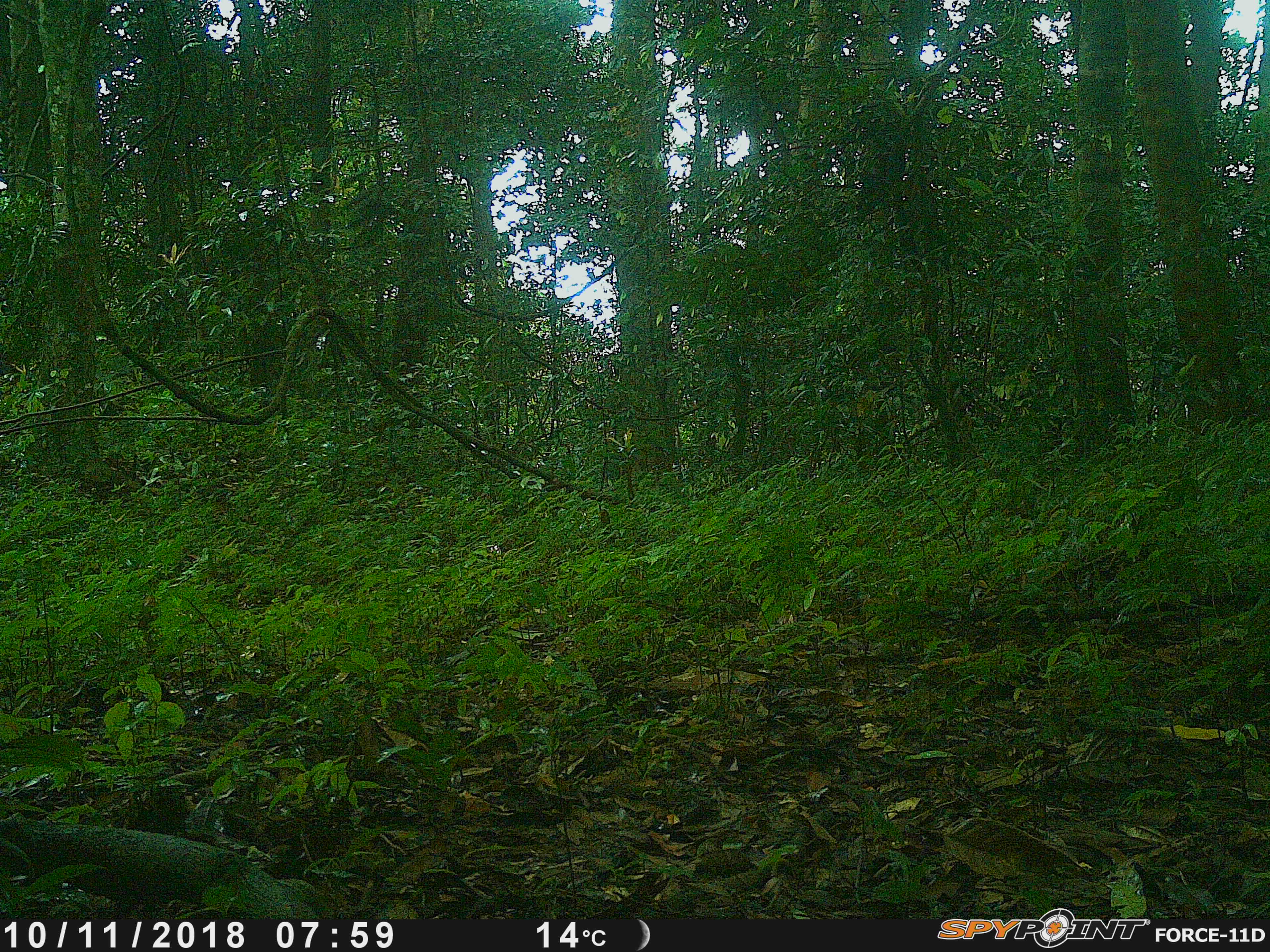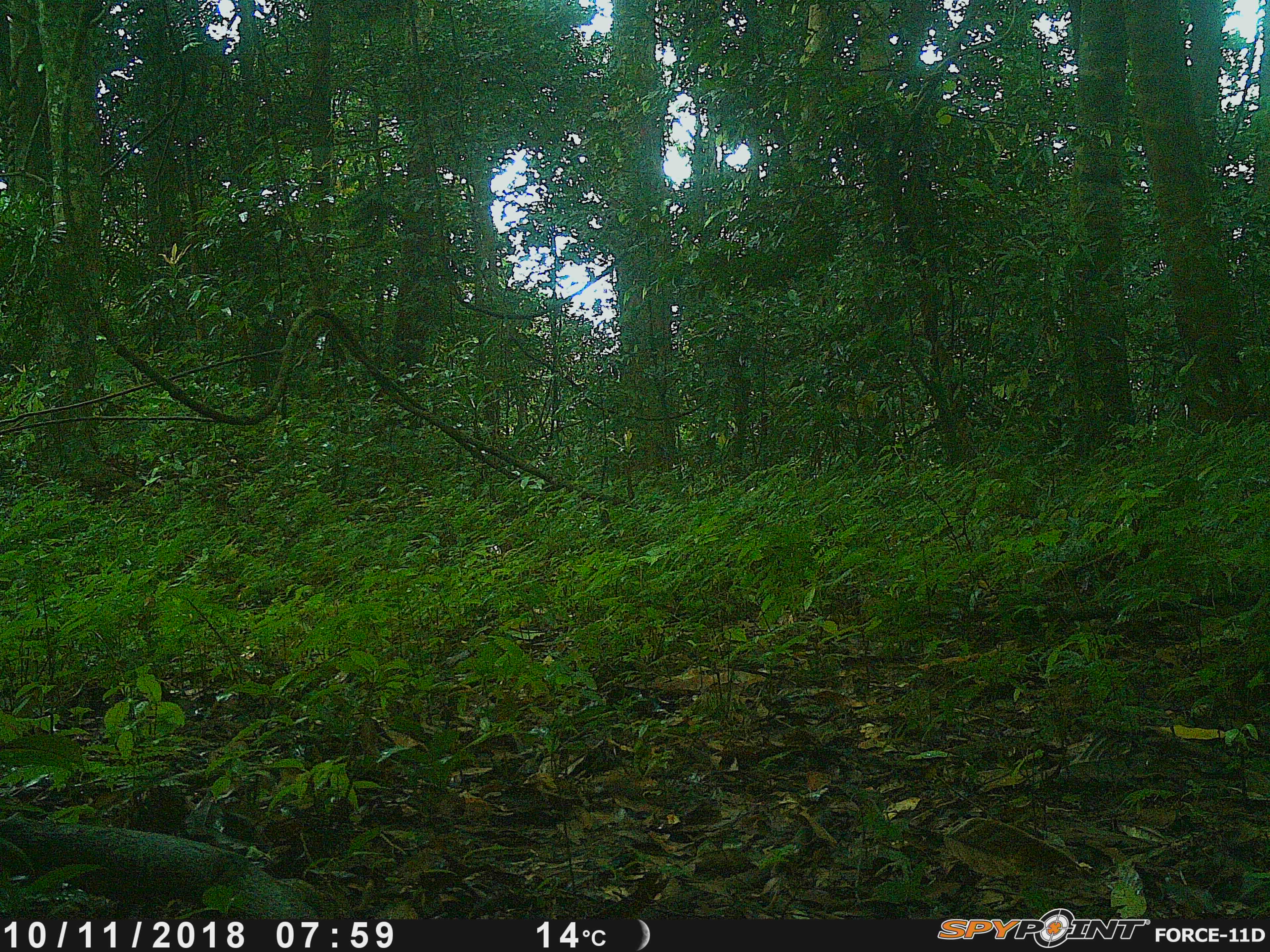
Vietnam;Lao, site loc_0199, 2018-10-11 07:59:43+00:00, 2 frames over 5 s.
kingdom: Animalia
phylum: Chordata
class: Mammalia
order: Primates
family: Cercopithecidae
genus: Macaca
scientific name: Macaca arctoides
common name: stump-tailed macaque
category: stump tailed macaque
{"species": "stump tailed macaque (stump-tailed macaque) (Macaca arctoides)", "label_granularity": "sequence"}